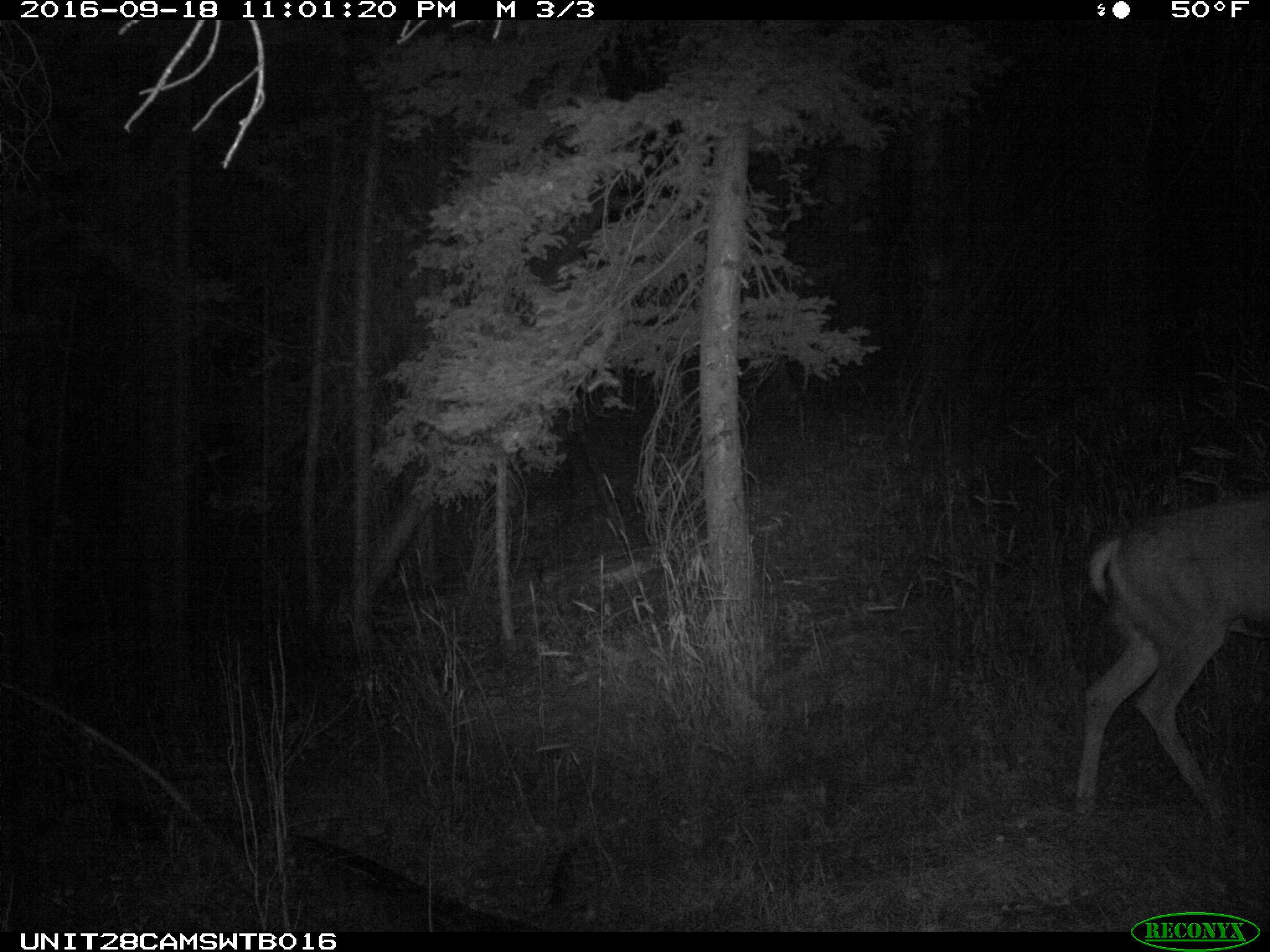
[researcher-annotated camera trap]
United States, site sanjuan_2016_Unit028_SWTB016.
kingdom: Animalia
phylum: Chordata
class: Mammalia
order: Artiodactyla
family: Cervidae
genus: Odocoileus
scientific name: Odocoileus hemionus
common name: mule deer